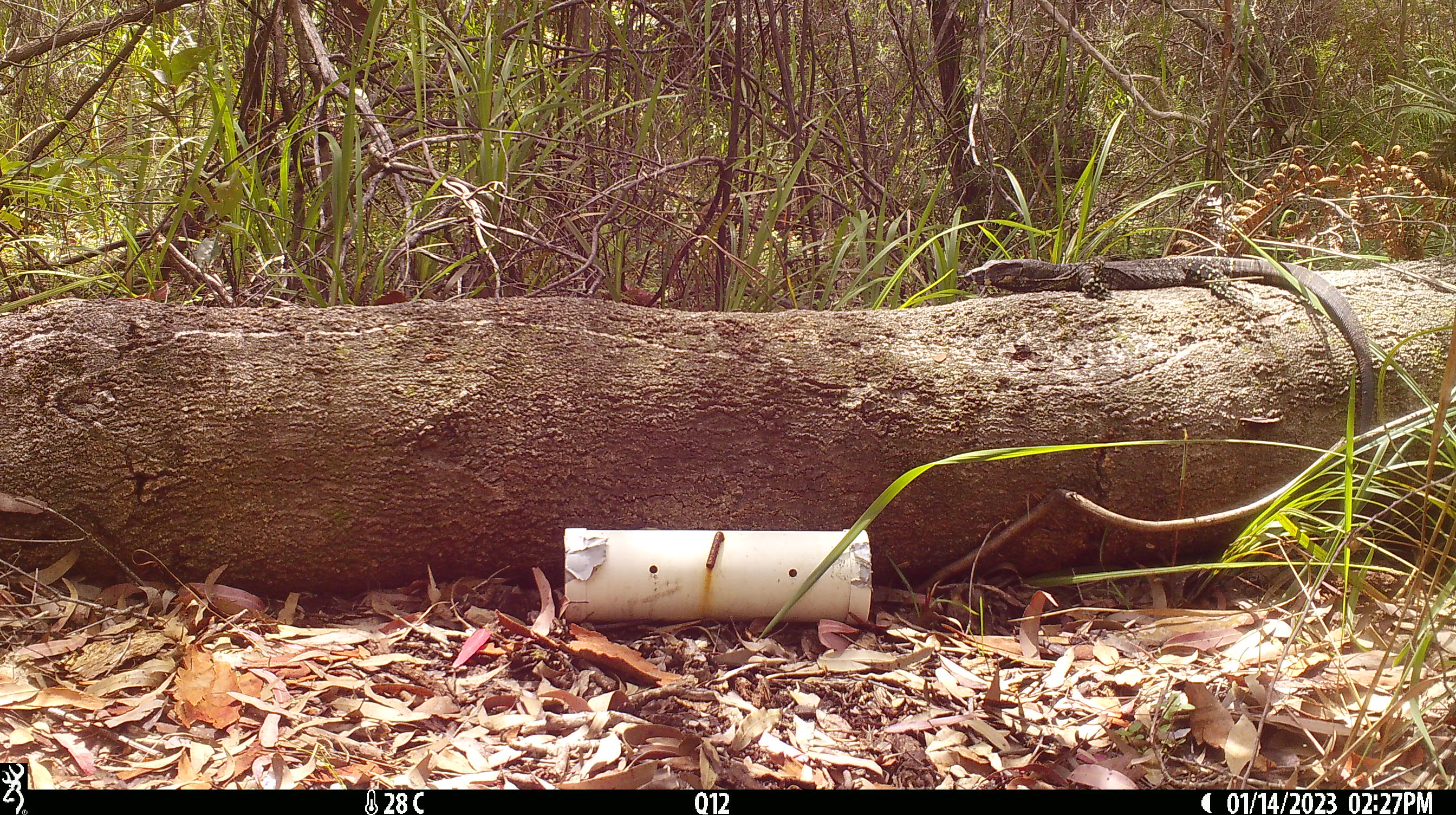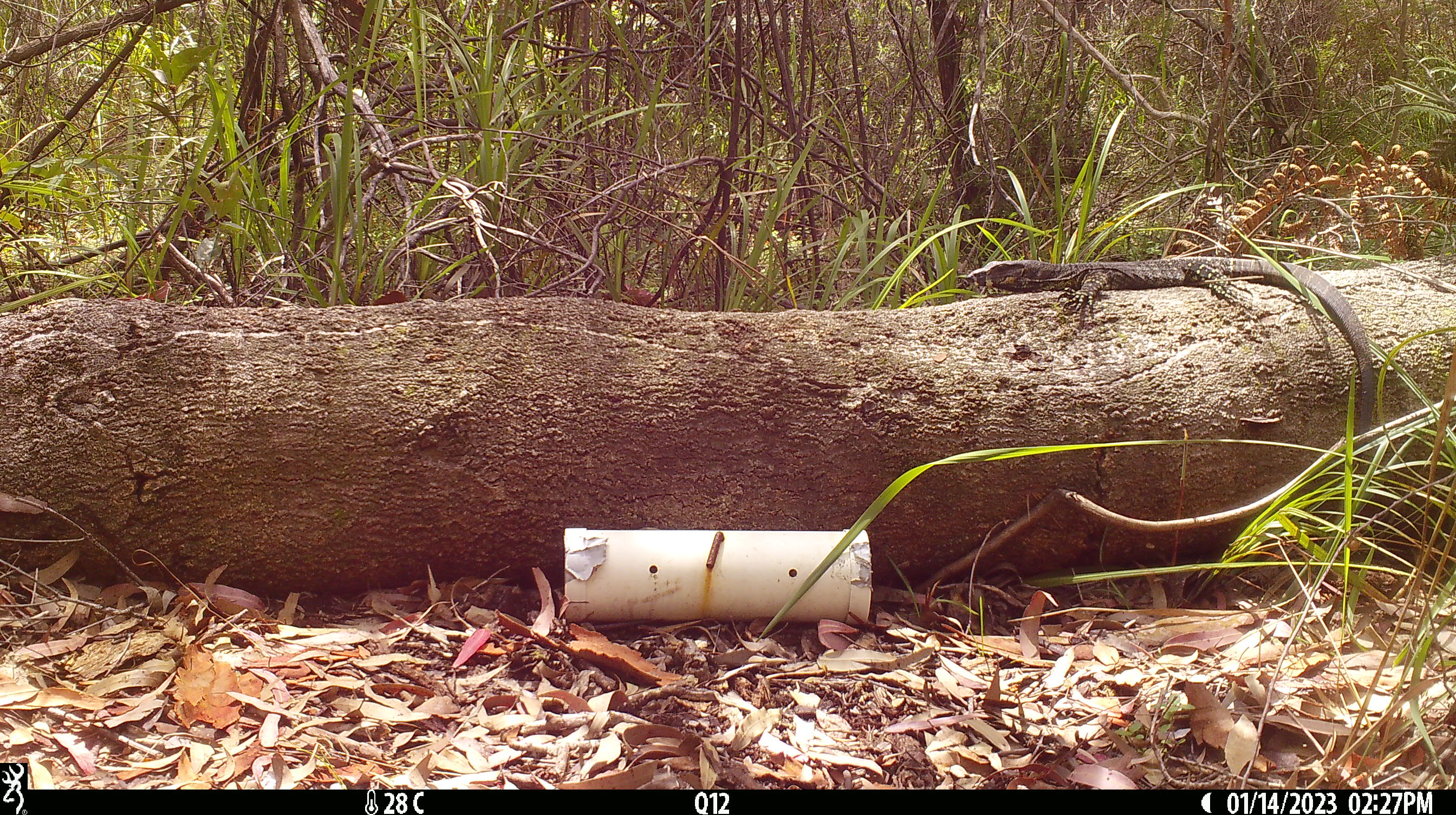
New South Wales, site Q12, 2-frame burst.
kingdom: Animalia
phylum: Chordata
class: Reptilia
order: Squamata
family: Varanidae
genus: Varanus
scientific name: Varanus varius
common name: lace monitor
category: goanna